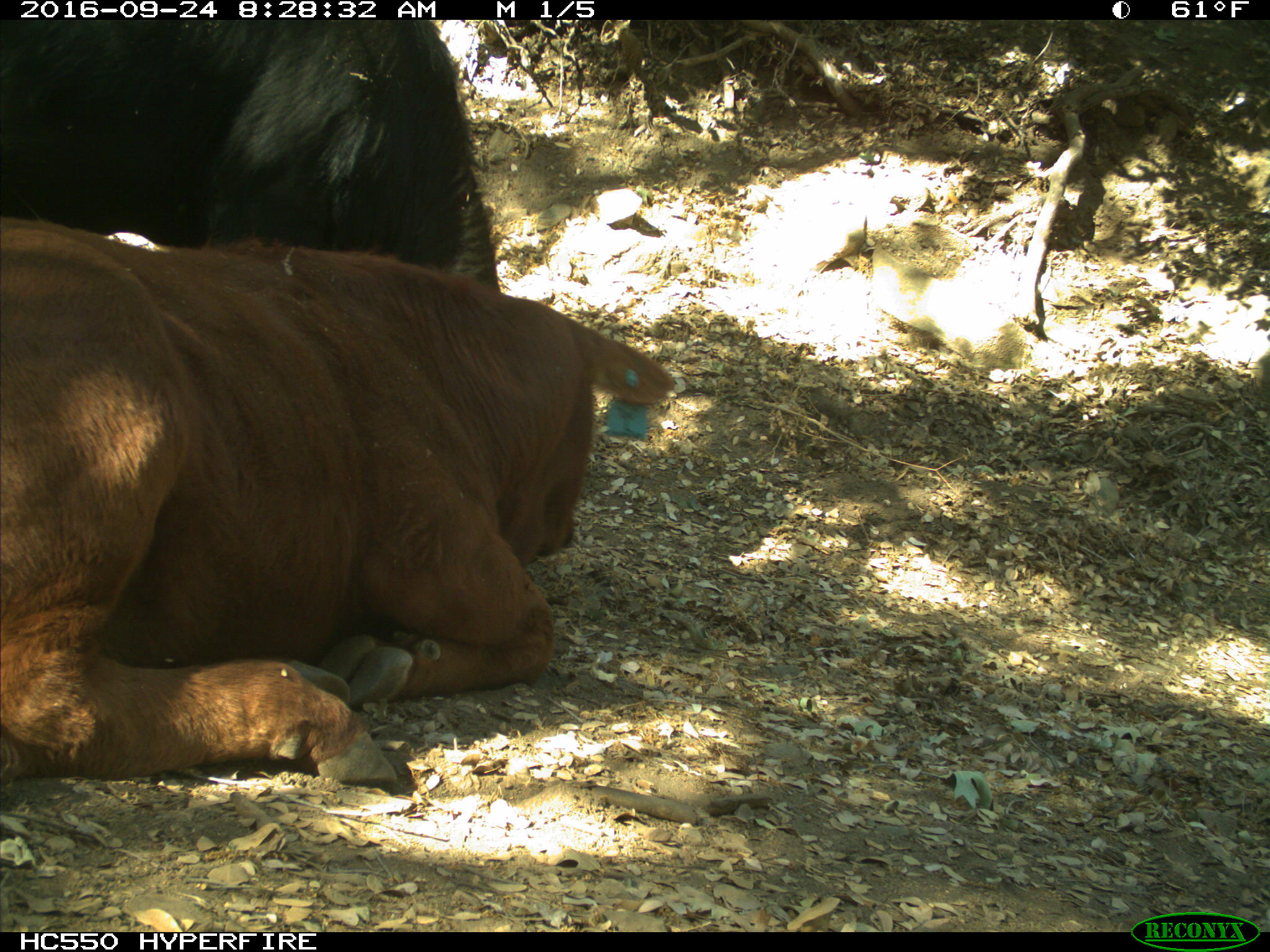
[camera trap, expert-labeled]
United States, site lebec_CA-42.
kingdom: Animalia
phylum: Chordata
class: Mammalia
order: Artiodactyla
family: Bovidae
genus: Bos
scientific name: Bos taurus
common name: domestic cow